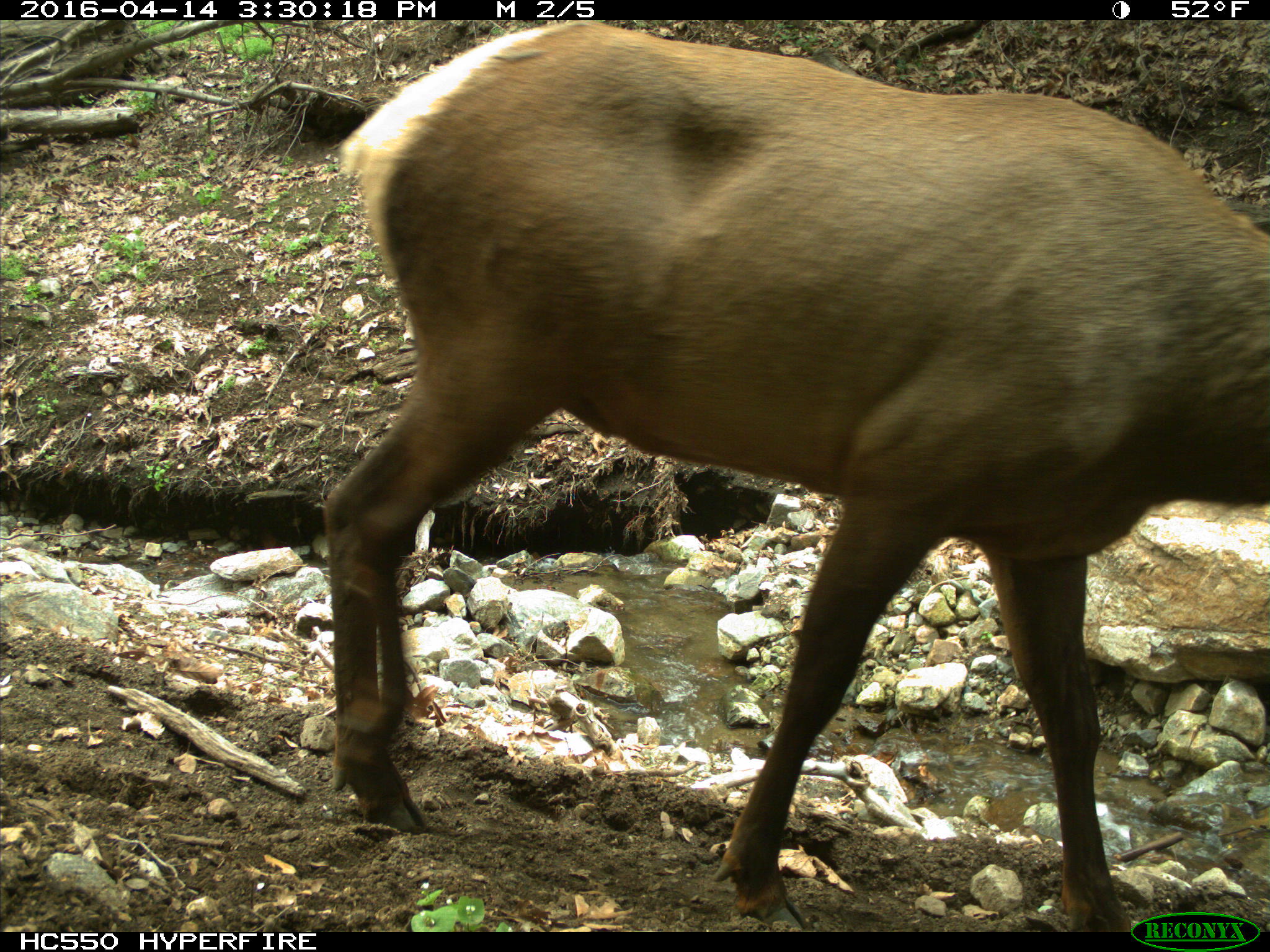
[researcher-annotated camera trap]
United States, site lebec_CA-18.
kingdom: Animalia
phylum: Chordata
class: Mammalia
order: Artiodactyla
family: Cervidae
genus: Cervus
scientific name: Cervus canadensis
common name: elk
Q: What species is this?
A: Cervus canadensis (elk).